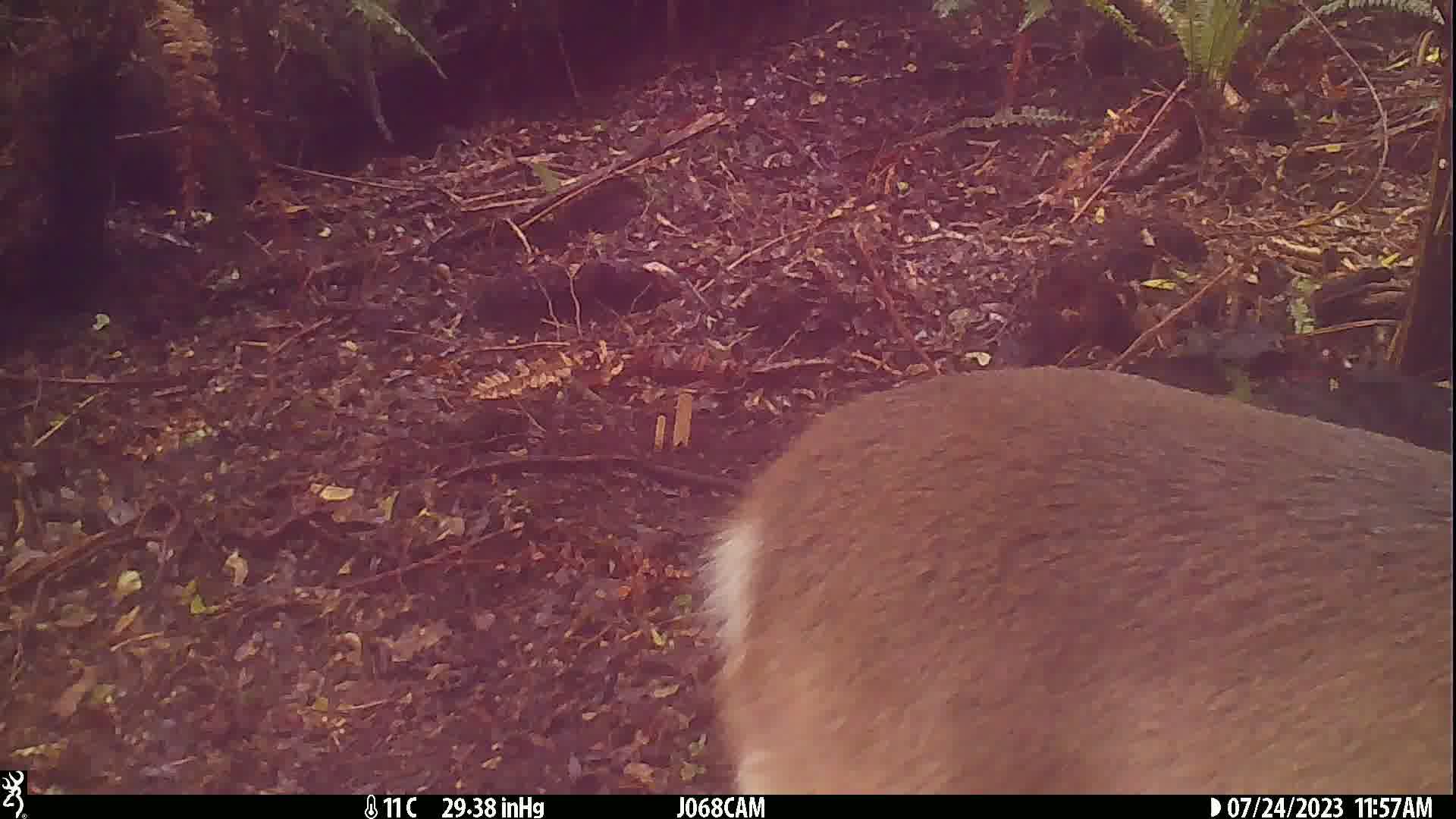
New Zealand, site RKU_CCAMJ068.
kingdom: Animalia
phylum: Chordata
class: Mammalia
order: Artiodactyla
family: Cervidae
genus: Odocoileus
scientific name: Odocoileus virginianus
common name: white-tailed deer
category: white tailed deer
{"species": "white tailed deer (white-tailed deer) (Odocoileus virginianus)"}